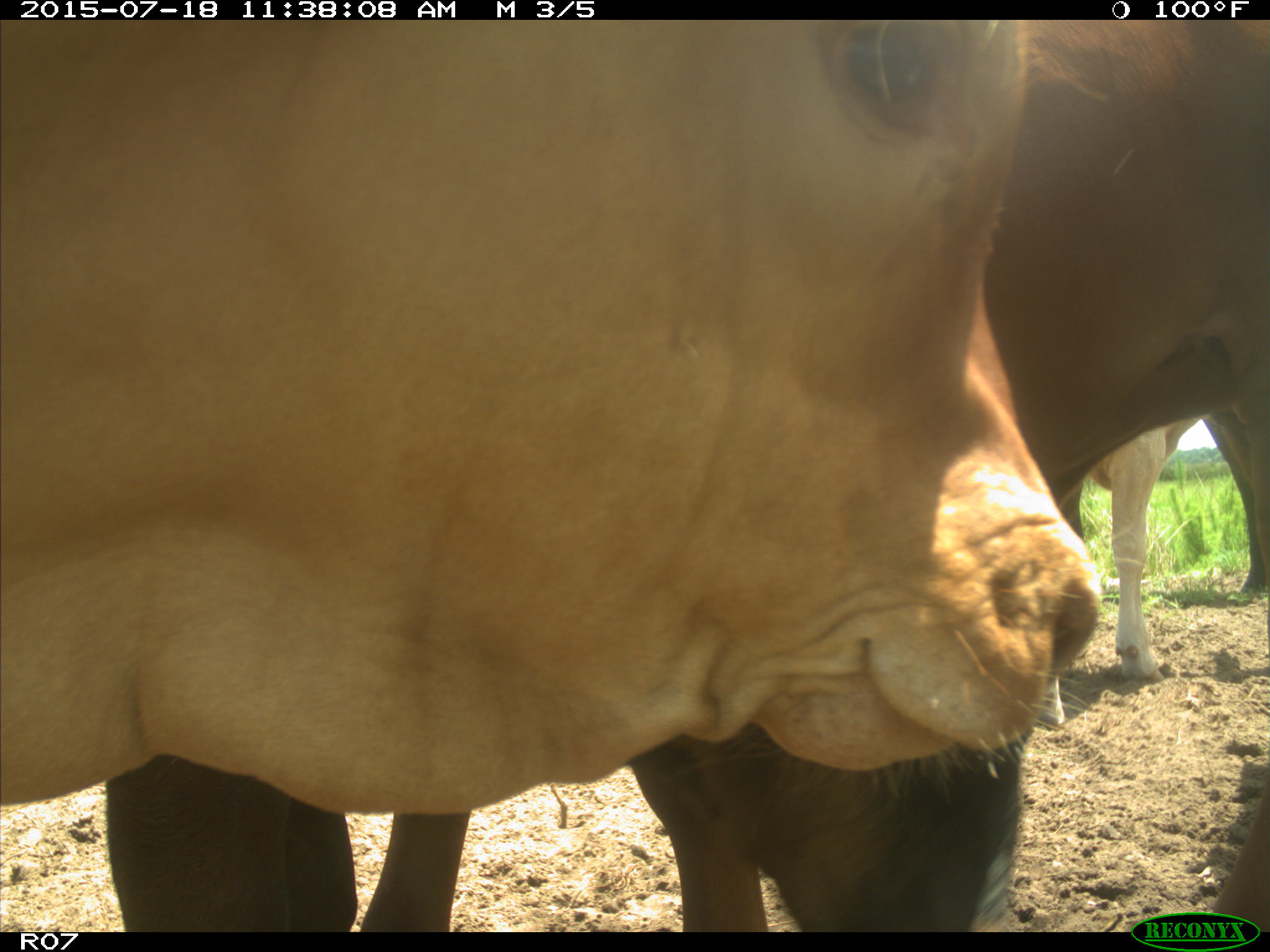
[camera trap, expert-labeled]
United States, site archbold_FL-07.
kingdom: Animalia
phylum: Chordata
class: Mammalia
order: Artiodactyla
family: Bovidae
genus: Bos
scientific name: Bos taurus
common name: domestic cow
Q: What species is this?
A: Bos taurus (domestic cow).